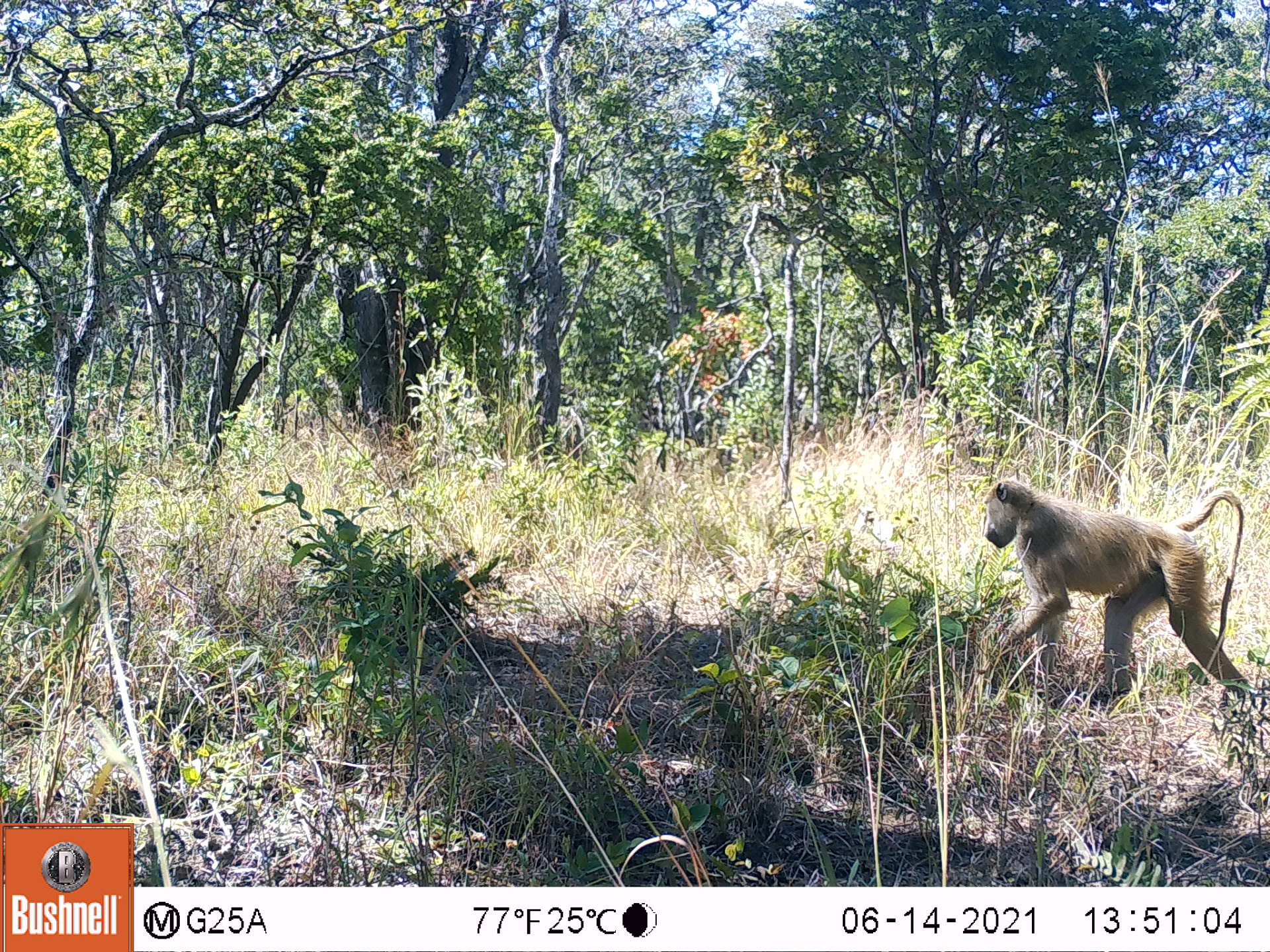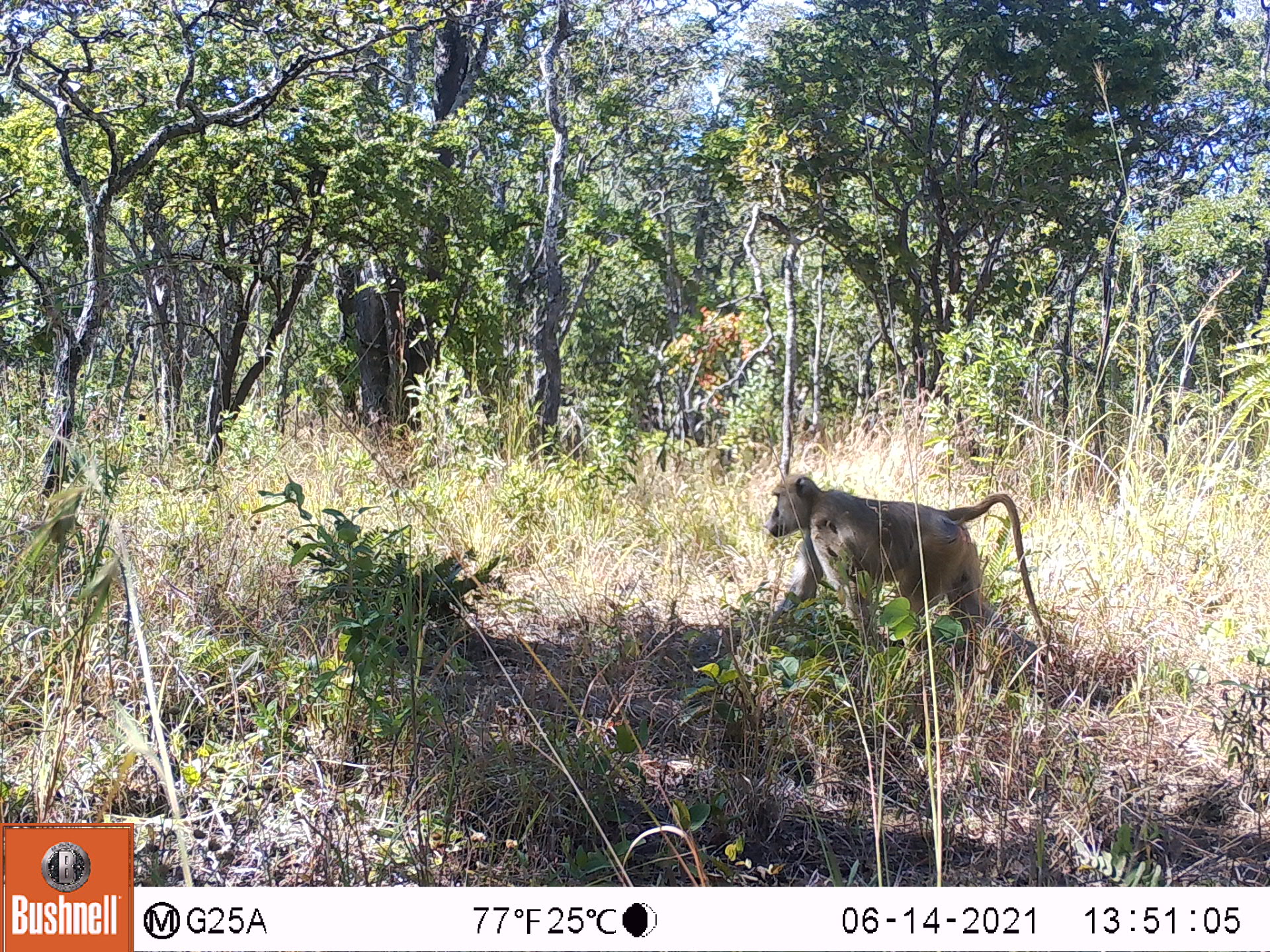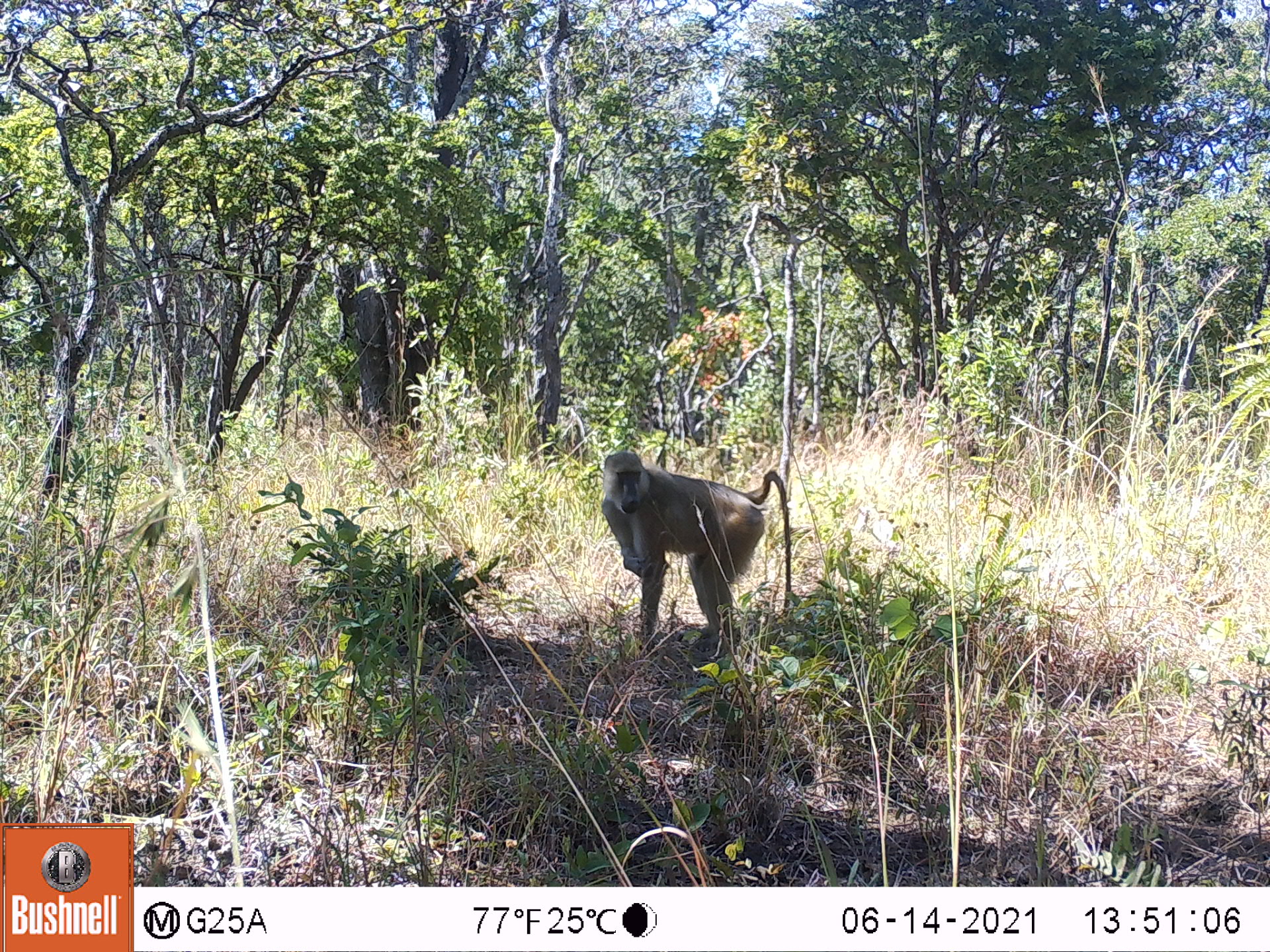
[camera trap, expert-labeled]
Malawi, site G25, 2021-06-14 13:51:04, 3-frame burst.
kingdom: Animalia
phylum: Chordata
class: Mammalia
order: Primates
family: Cercopithecidae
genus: Papio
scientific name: Papio cynocephalus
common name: yellow baboon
Yellow baboon (Papio cynocephalus), count 1.